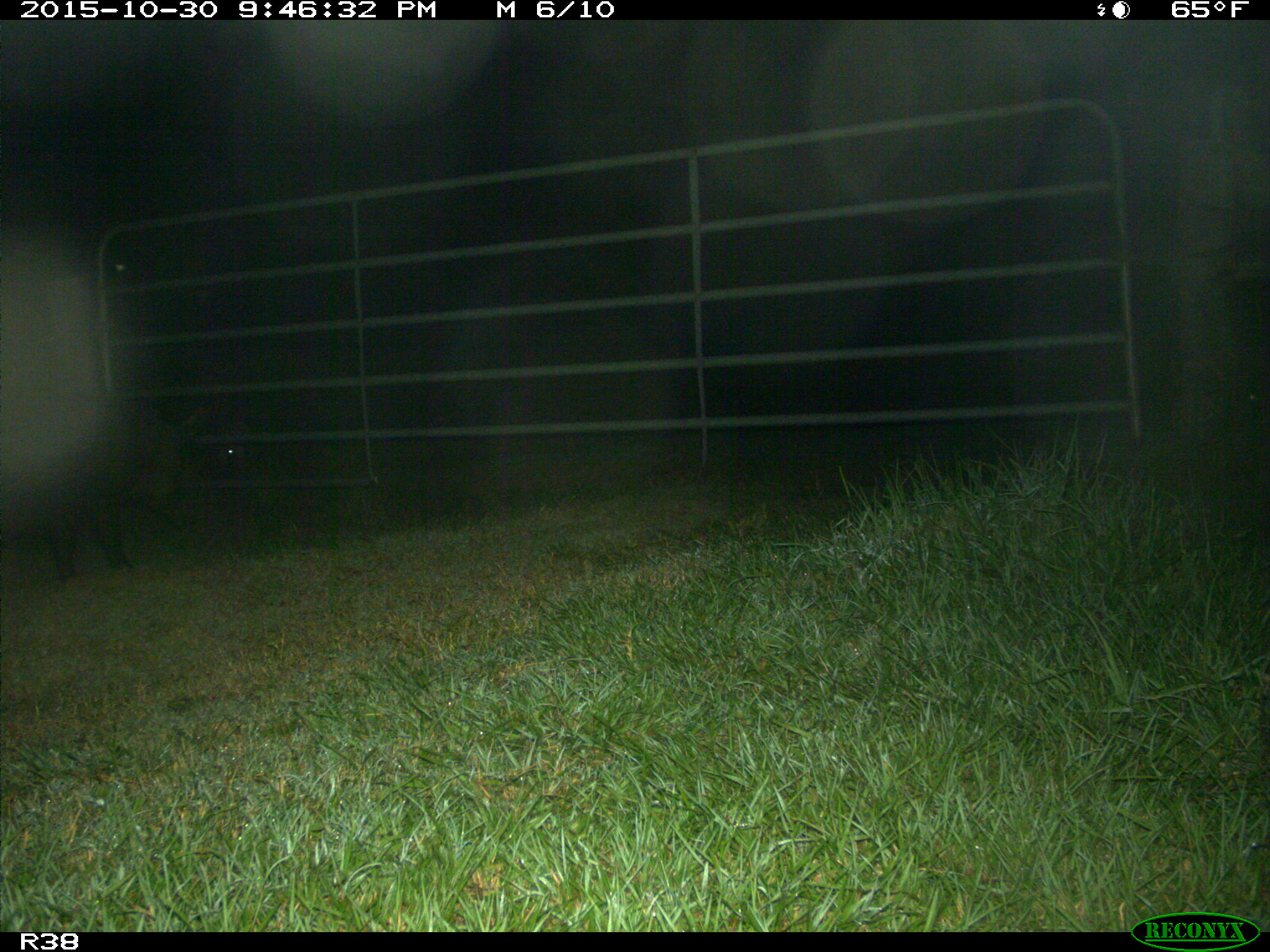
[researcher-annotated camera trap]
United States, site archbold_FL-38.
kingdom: Animalia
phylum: Chordata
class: Mammalia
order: Artiodactyla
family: Suidae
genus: Sus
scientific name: Sus scrofa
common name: wild boar